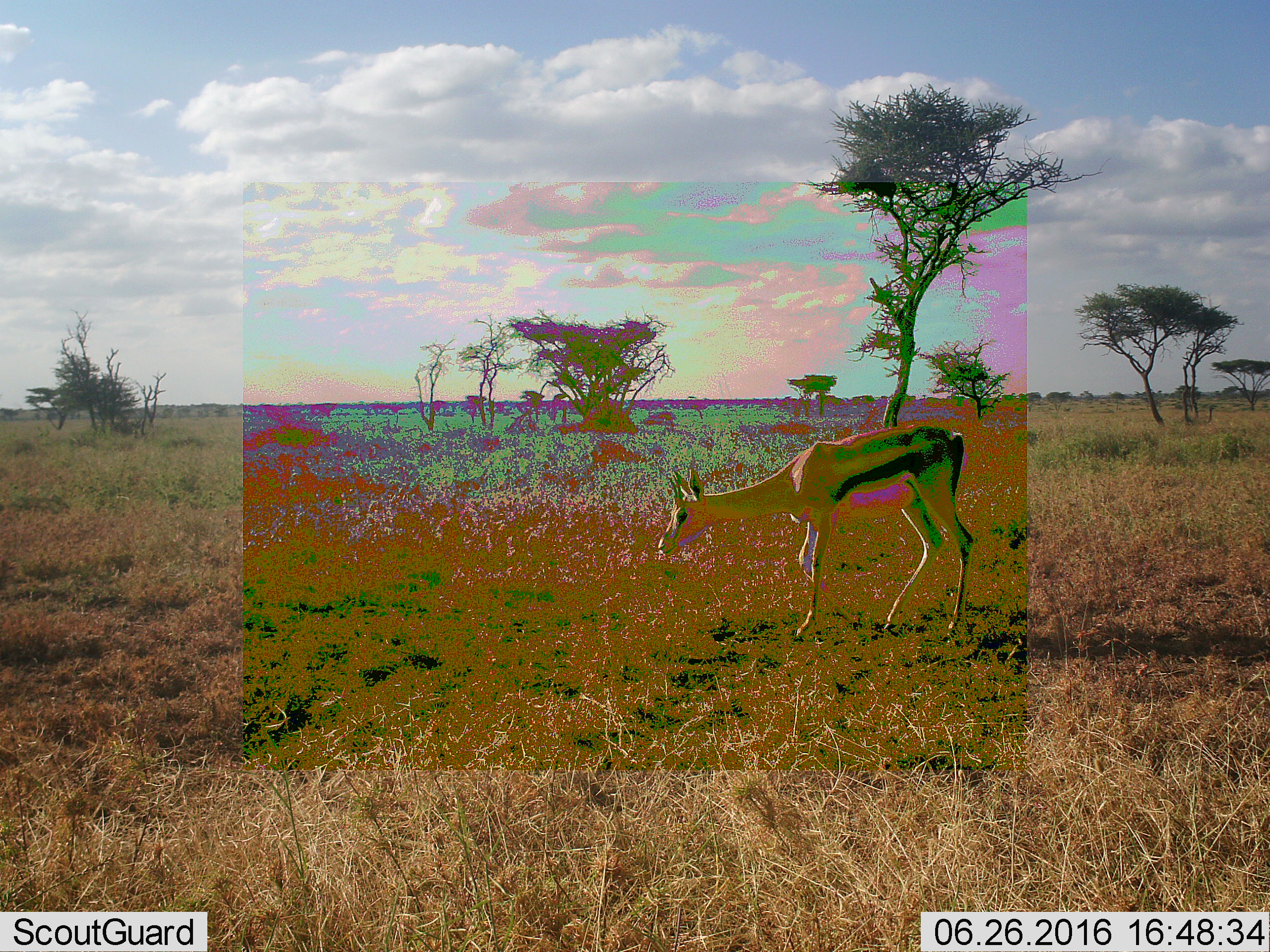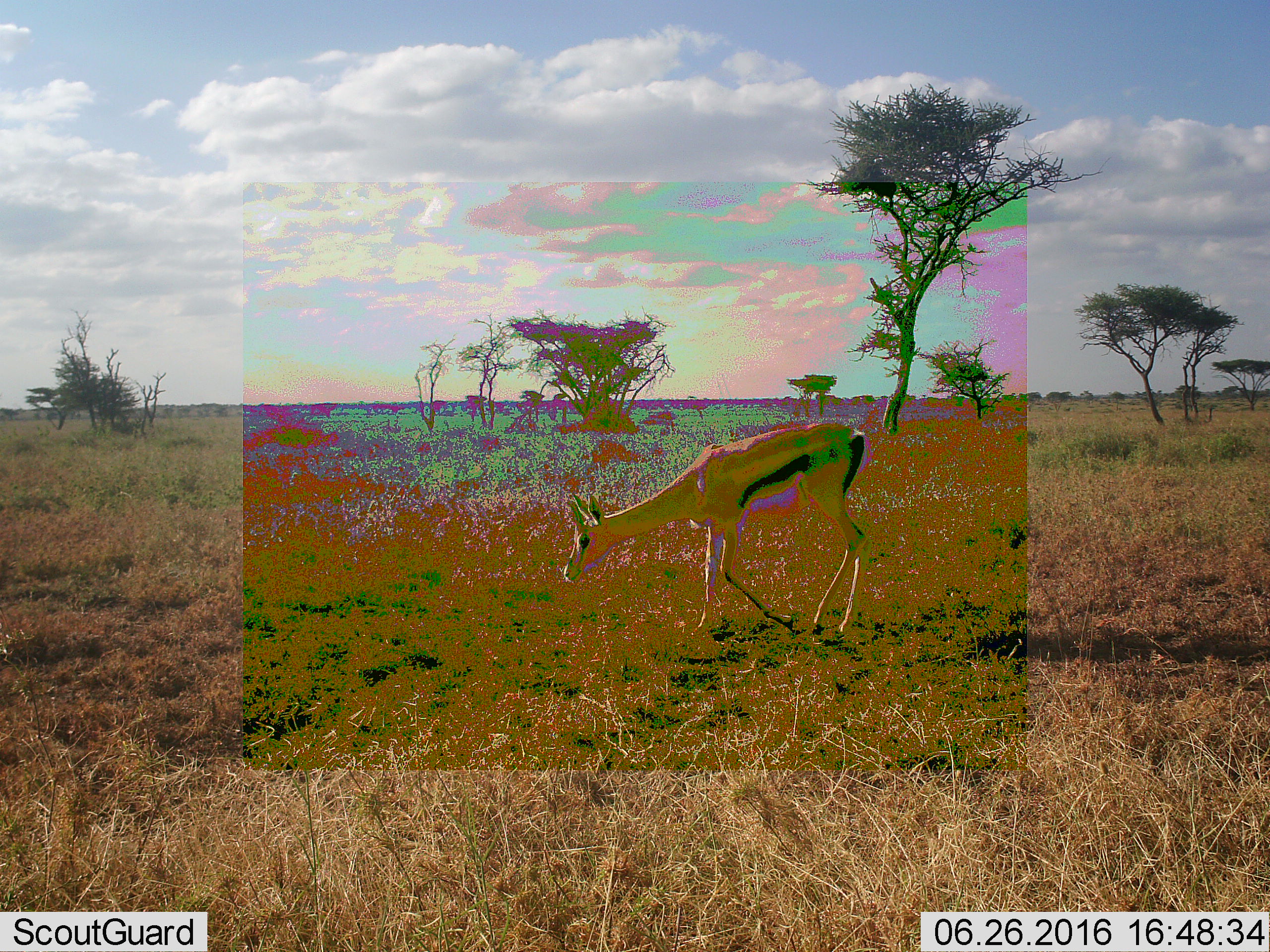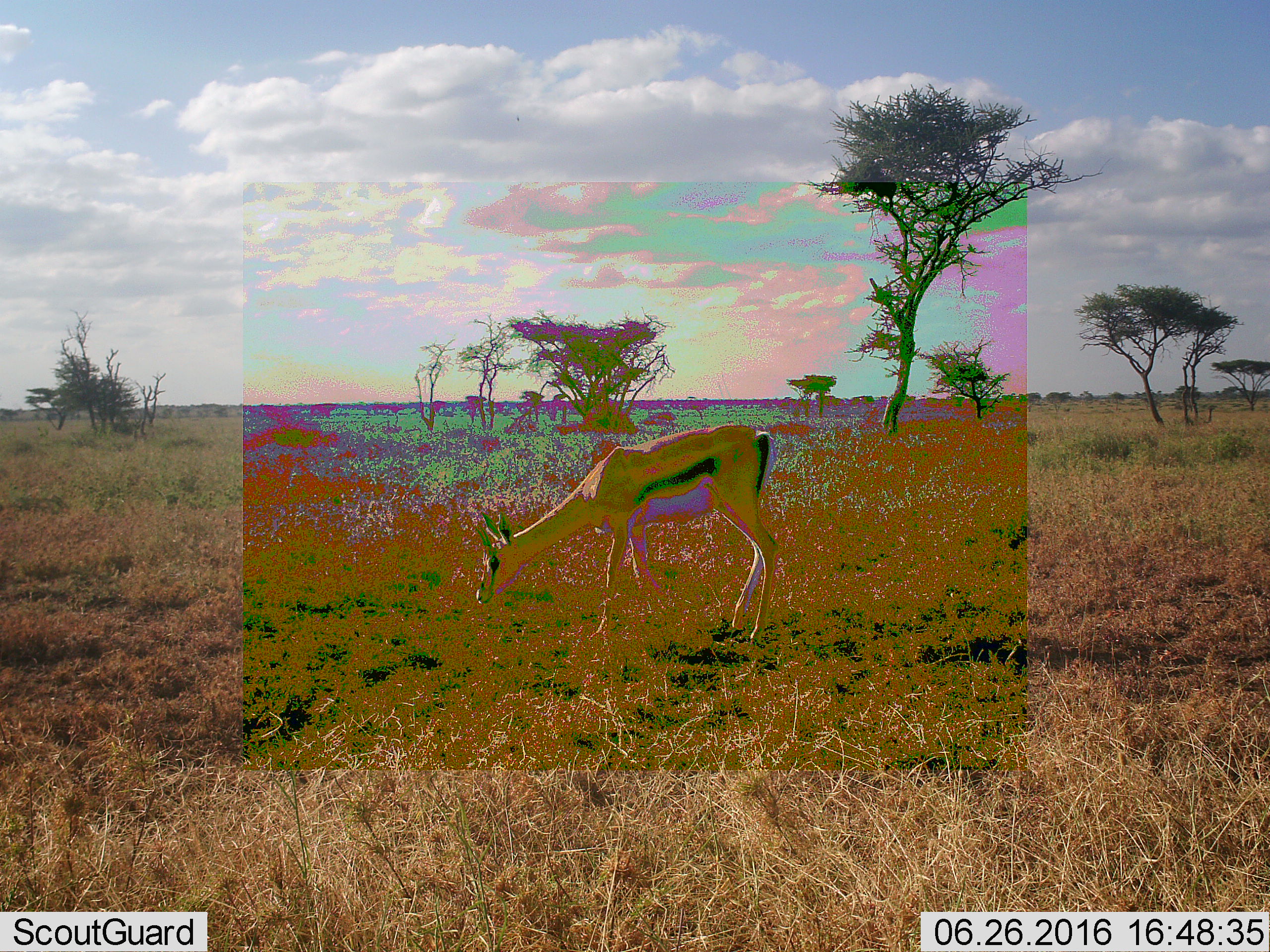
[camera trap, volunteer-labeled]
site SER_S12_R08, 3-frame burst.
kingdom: Animalia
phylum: Chordata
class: Mammalia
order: Artiodactyla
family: Bovidae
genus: Eudorcas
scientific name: Eudorcas thomsonii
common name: thomson's gazelle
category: gazellethomsons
Gazellethomsons (thomson's gazelle) (Eudorcas thomsonii), count 1. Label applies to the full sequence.